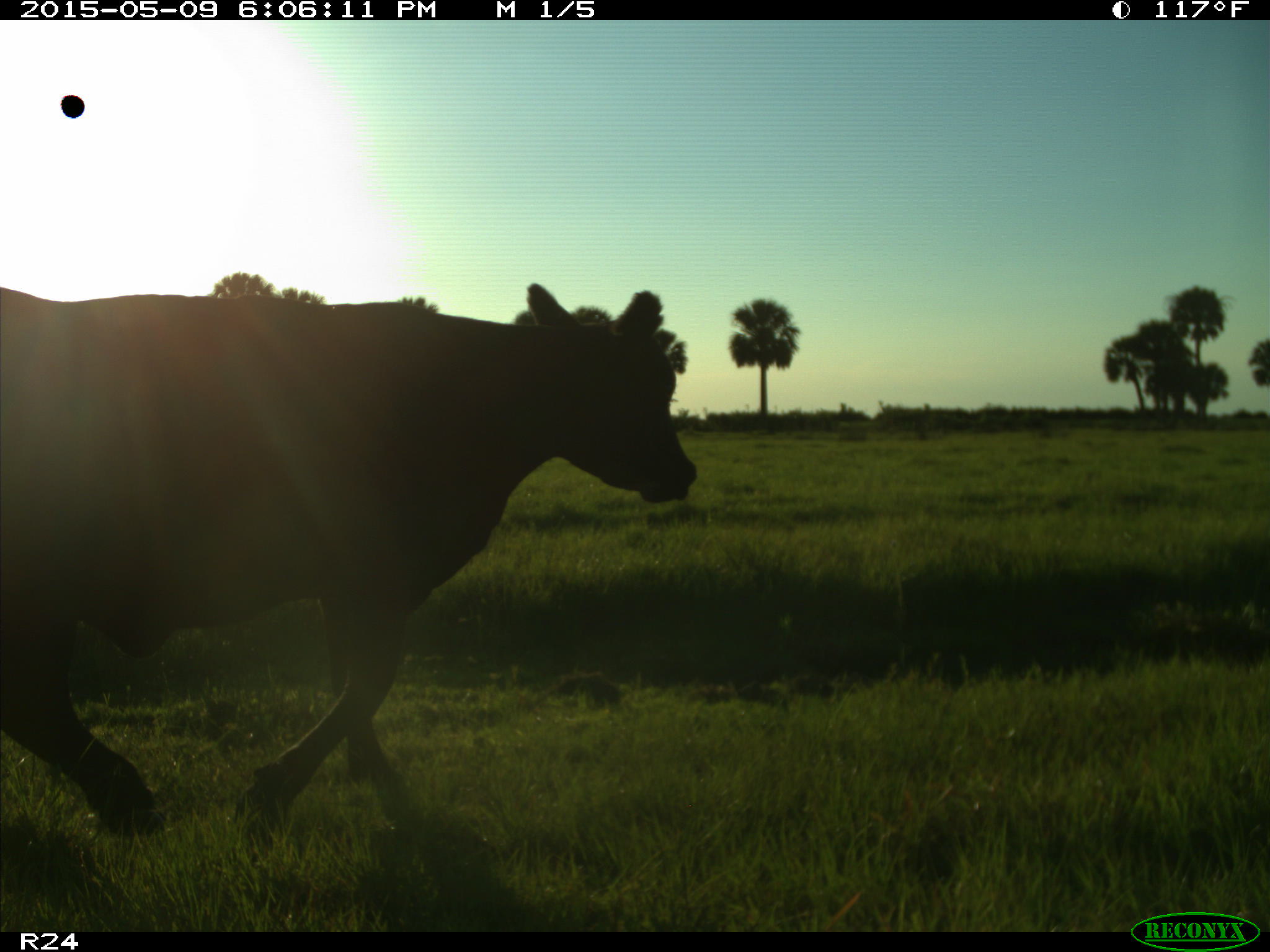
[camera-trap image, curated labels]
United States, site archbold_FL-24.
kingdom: Animalia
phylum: Chordata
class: Mammalia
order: Artiodactyla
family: Bovidae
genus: Bos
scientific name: Bos taurus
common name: domestic cow